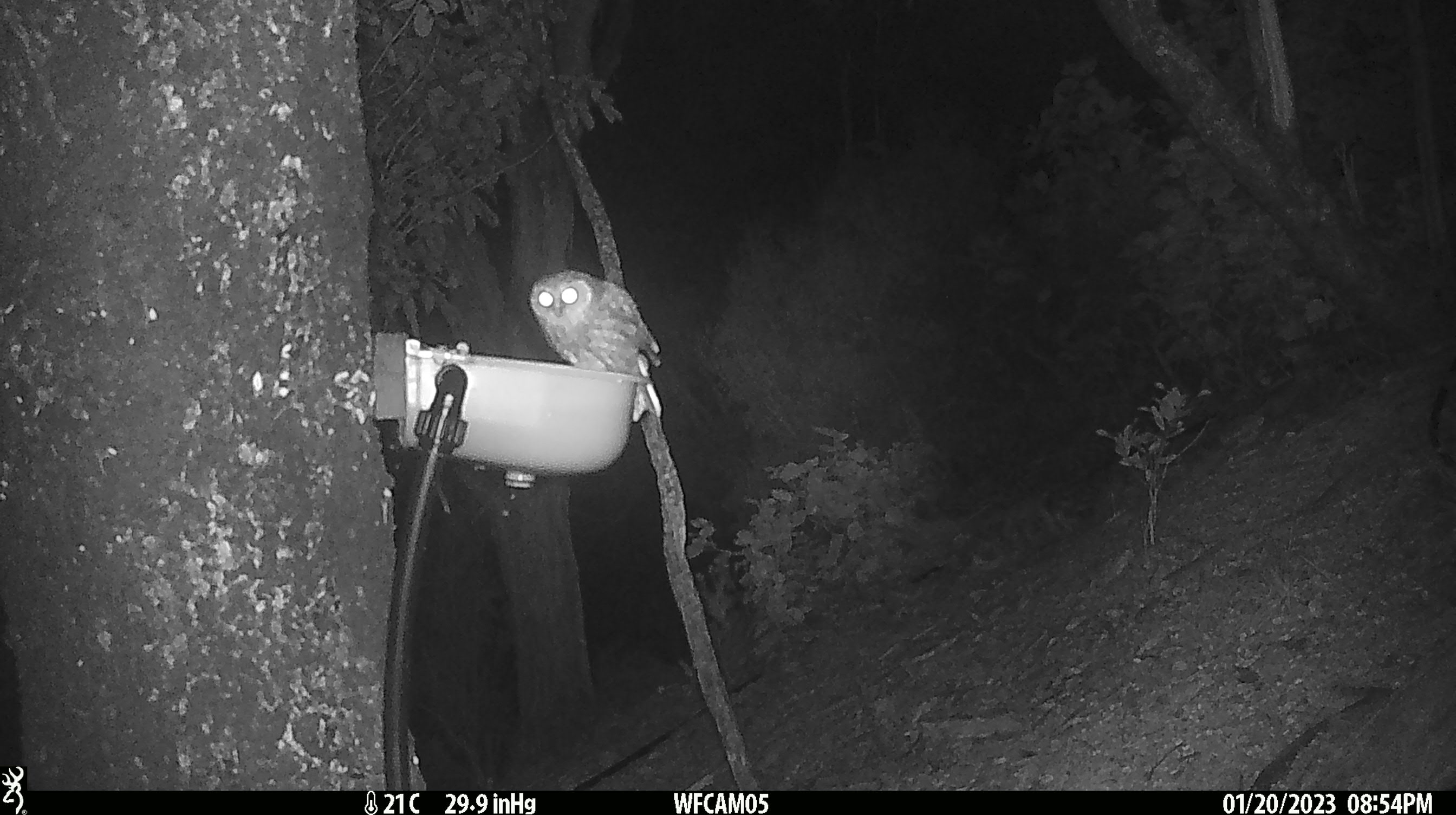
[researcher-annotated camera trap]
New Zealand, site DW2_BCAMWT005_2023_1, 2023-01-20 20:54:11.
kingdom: Animalia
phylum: Chordata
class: Aves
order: Strigiformes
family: Strigidae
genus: Ninox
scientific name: Ninox novaeseelandiae novaeseelandiae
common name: morepork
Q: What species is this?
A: Morepork (Ninox novaeseelandiae novaeseelandiae).